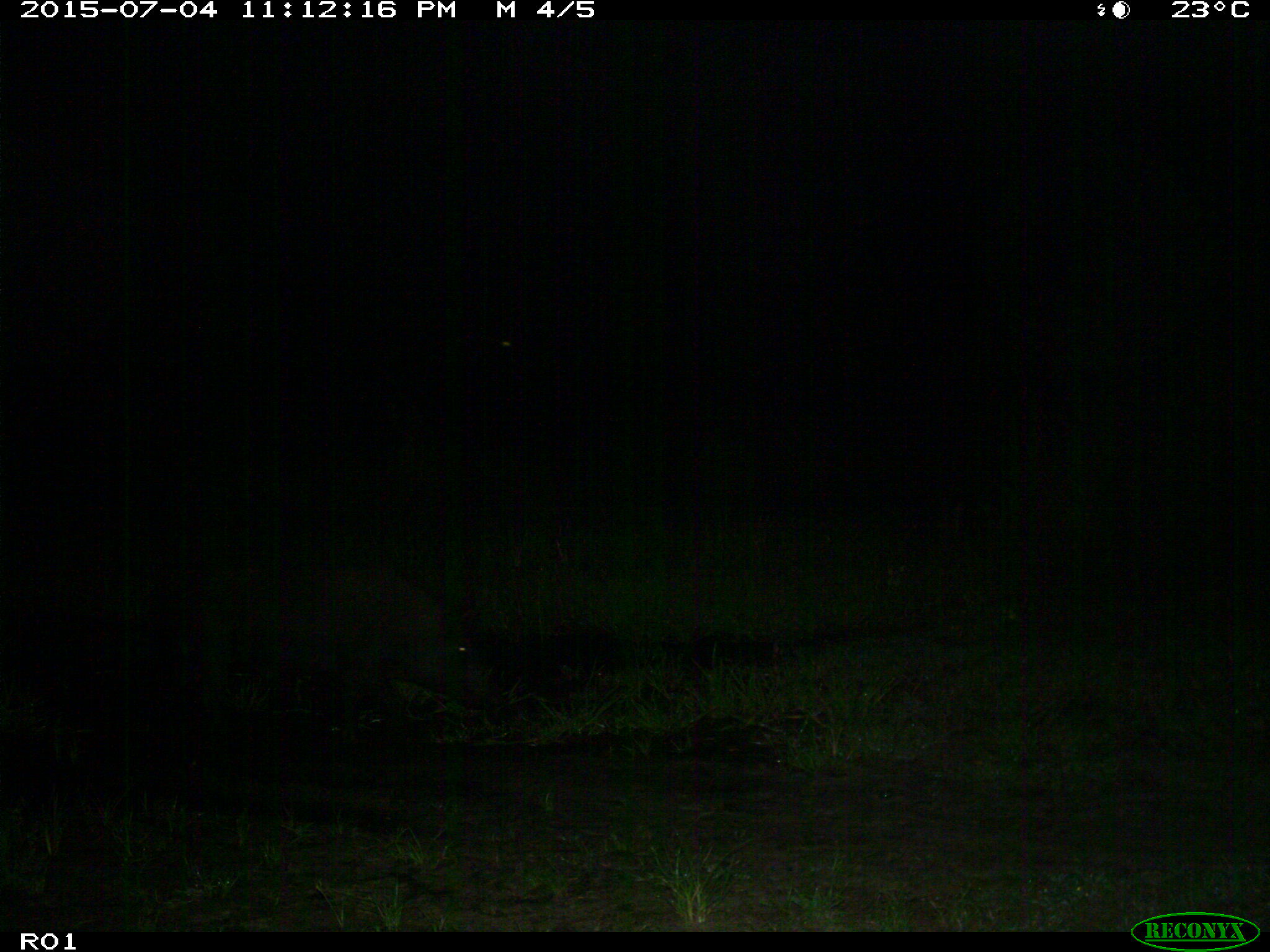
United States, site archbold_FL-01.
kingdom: Animalia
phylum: Chordata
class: Mammalia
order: Artiodactyla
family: Suidae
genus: Sus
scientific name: Sus scrofa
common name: wild boar